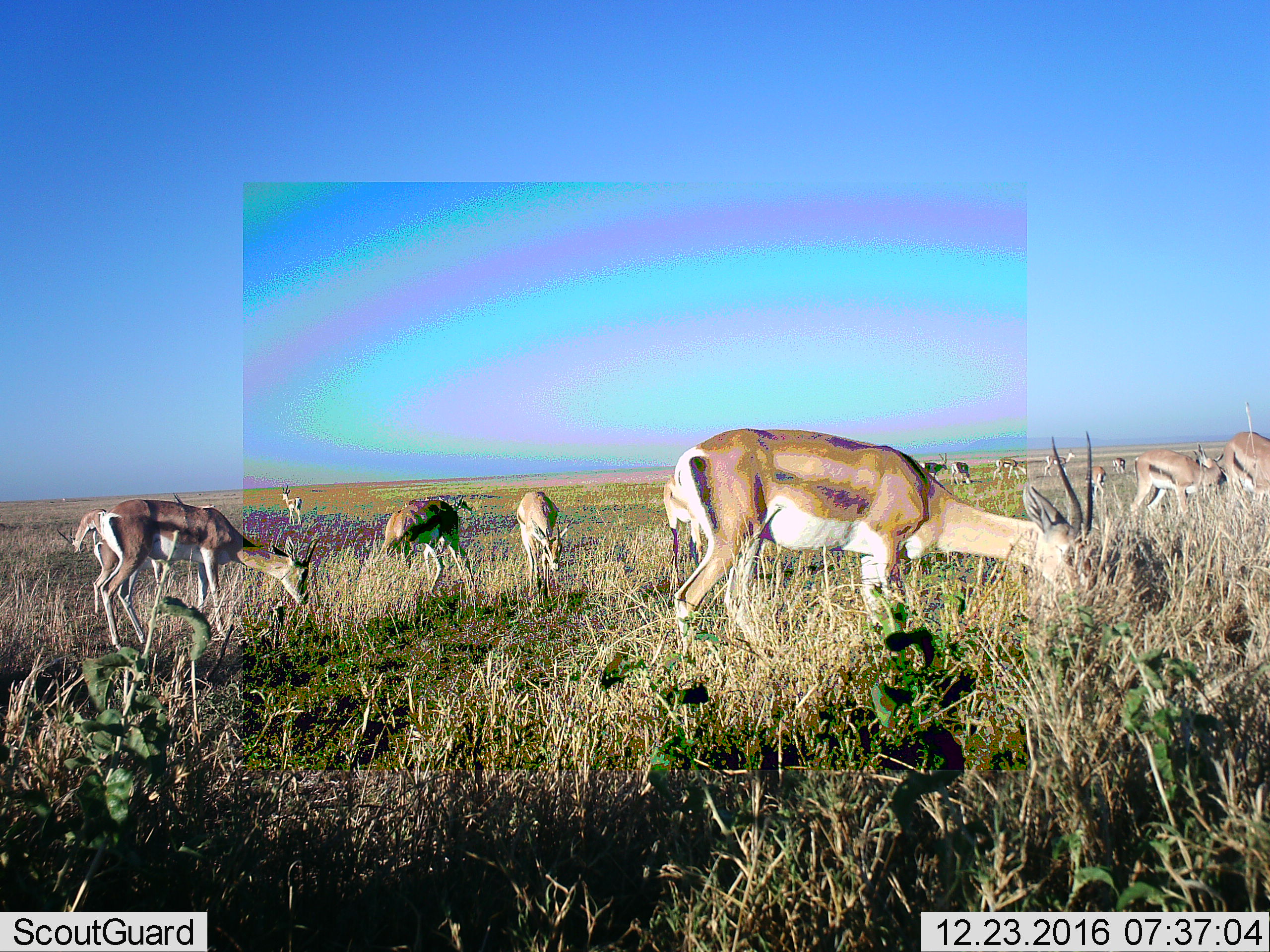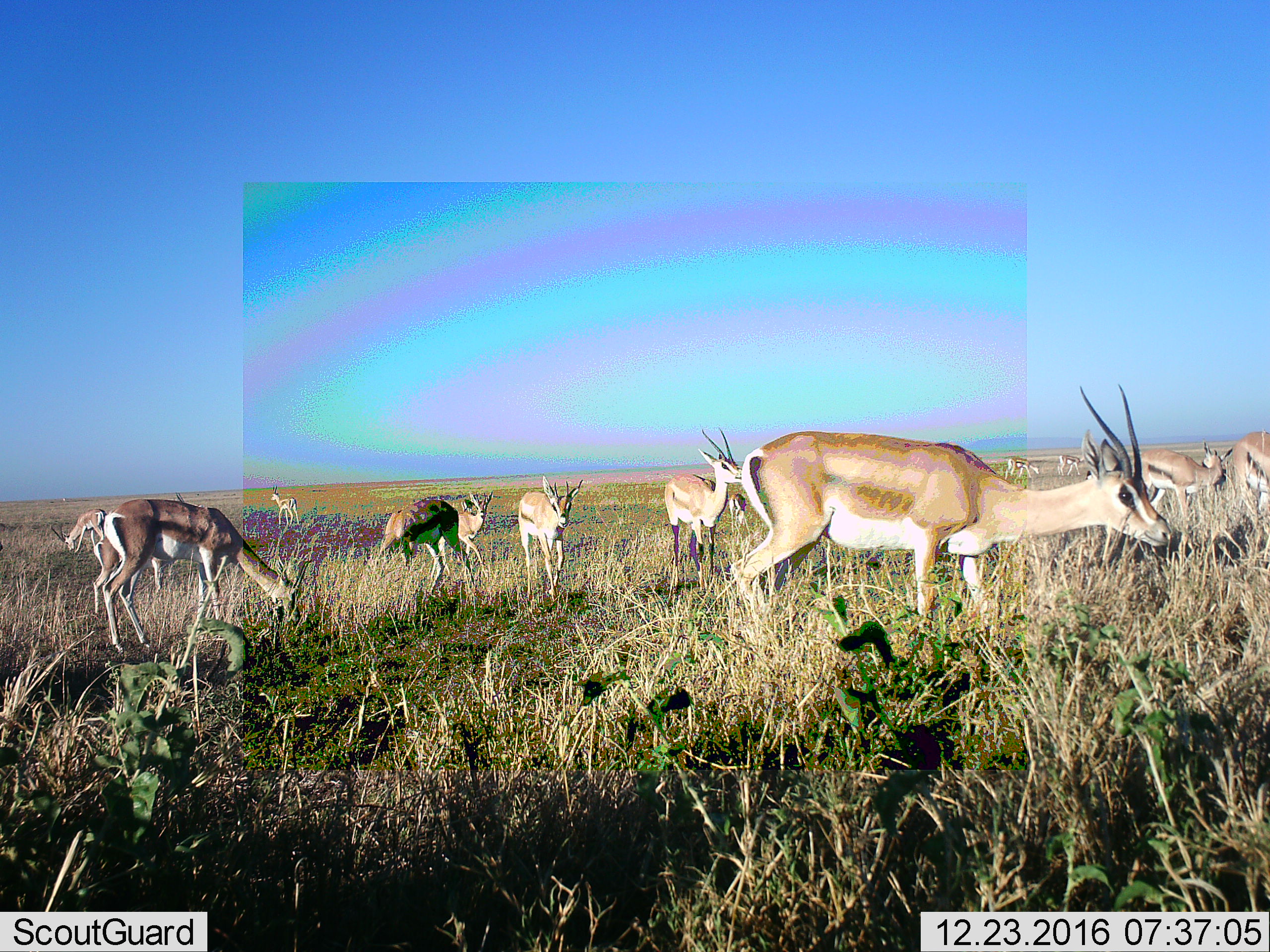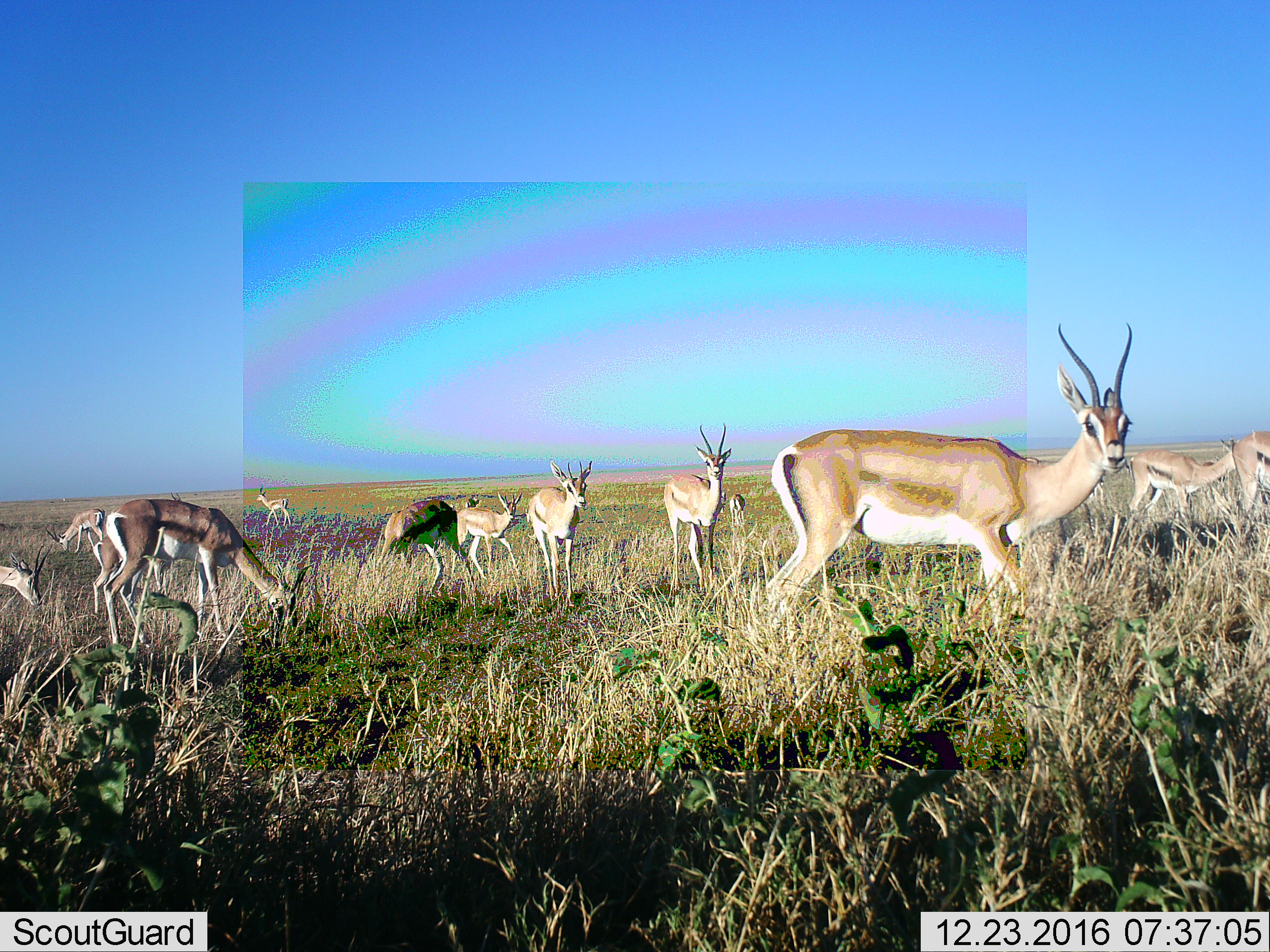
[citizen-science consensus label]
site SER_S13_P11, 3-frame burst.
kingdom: Animalia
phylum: Chordata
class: Mammalia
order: Artiodactyla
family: Bovidae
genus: Nanger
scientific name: Nanger granti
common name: grant's gazelle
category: gazellegrants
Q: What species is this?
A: Gazellegrants (grant's gazelle) (Nanger granti).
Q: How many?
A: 11-50.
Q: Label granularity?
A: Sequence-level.